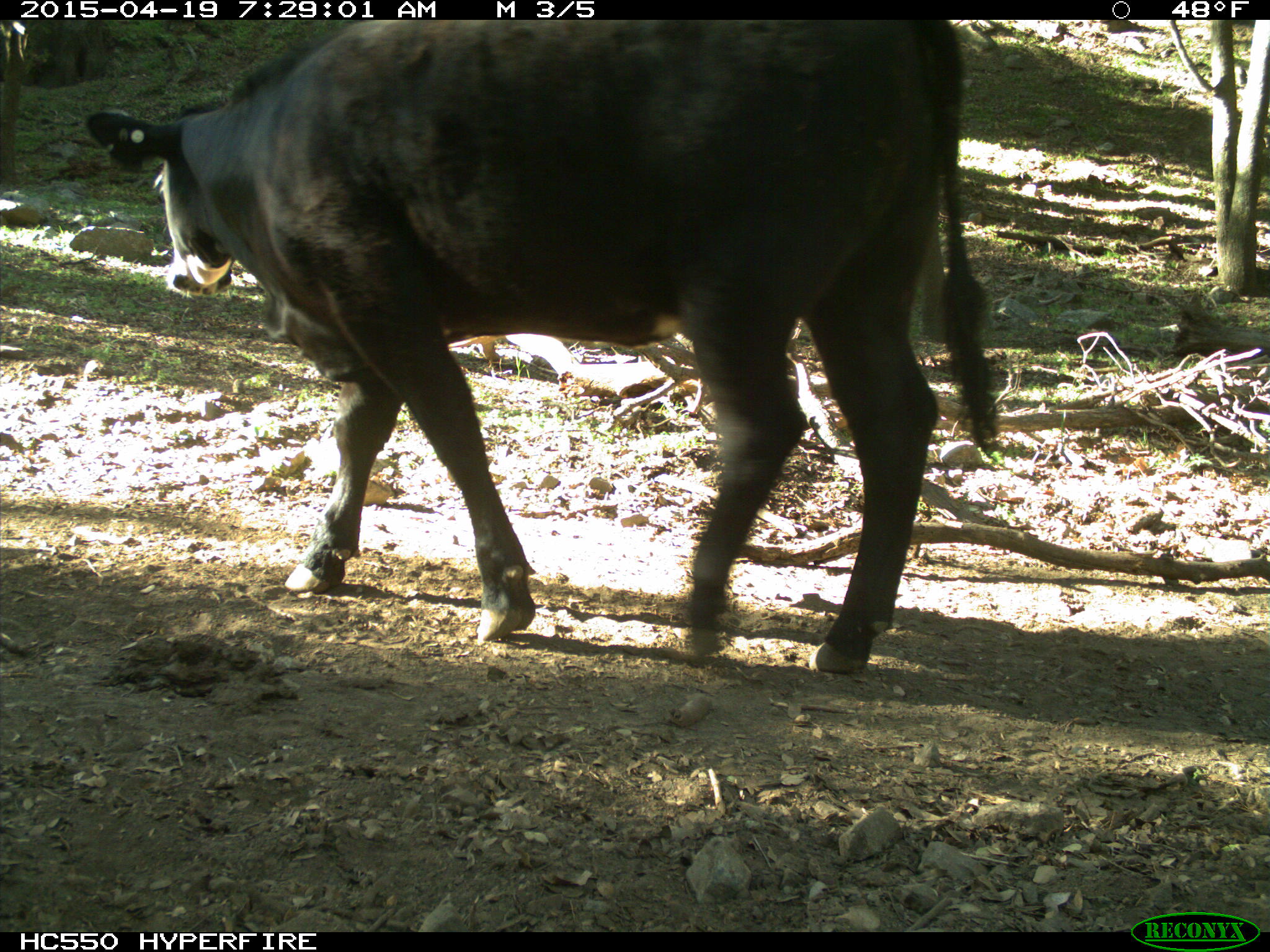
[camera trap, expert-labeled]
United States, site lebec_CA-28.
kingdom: Animalia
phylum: Chordata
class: Mammalia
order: Artiodactyla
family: Bovidae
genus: Bos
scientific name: Bos taurus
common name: domestic cow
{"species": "Bos taurus (domestic cow)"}